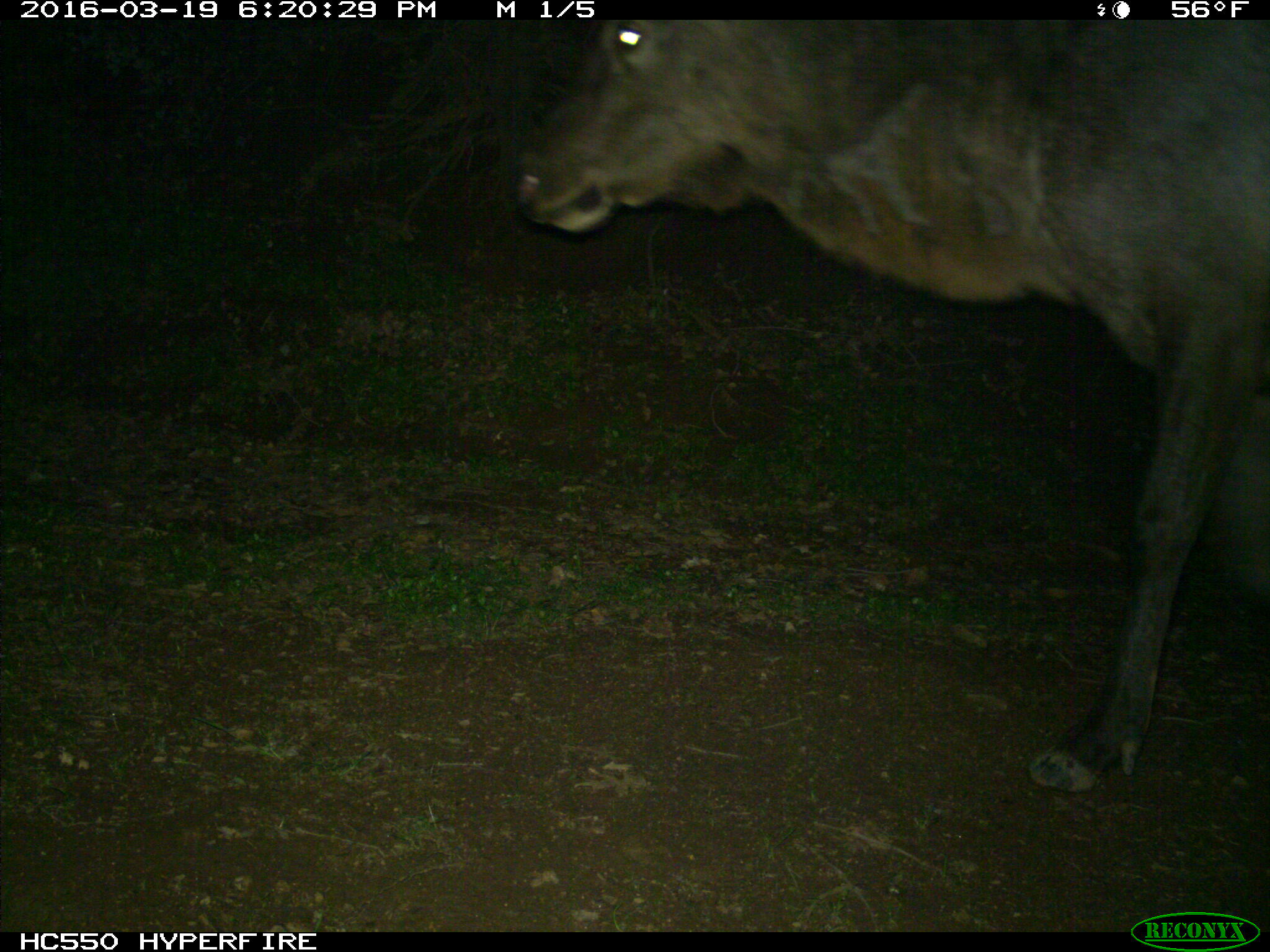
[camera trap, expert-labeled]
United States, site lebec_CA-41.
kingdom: Animalia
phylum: Chordata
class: Mammalia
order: Artiodactyla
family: Cervidae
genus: Cervus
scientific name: Cervus canadensis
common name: elk